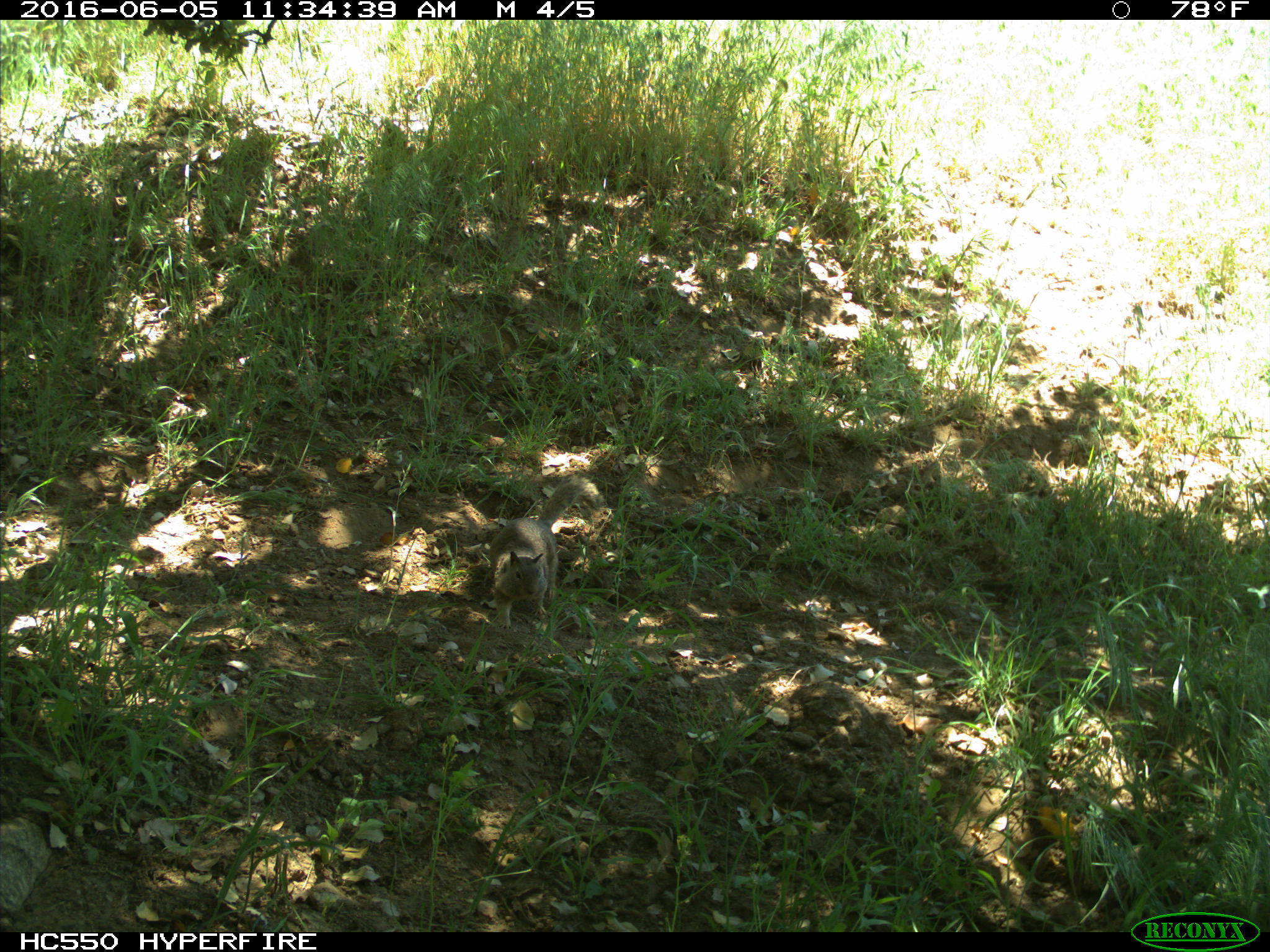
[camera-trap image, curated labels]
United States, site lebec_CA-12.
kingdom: Animalia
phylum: Chordata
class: Mammalia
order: Rodentia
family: Sciuridae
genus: Otospermophilus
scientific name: Otospermophilus beecheyi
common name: california ground squirrel